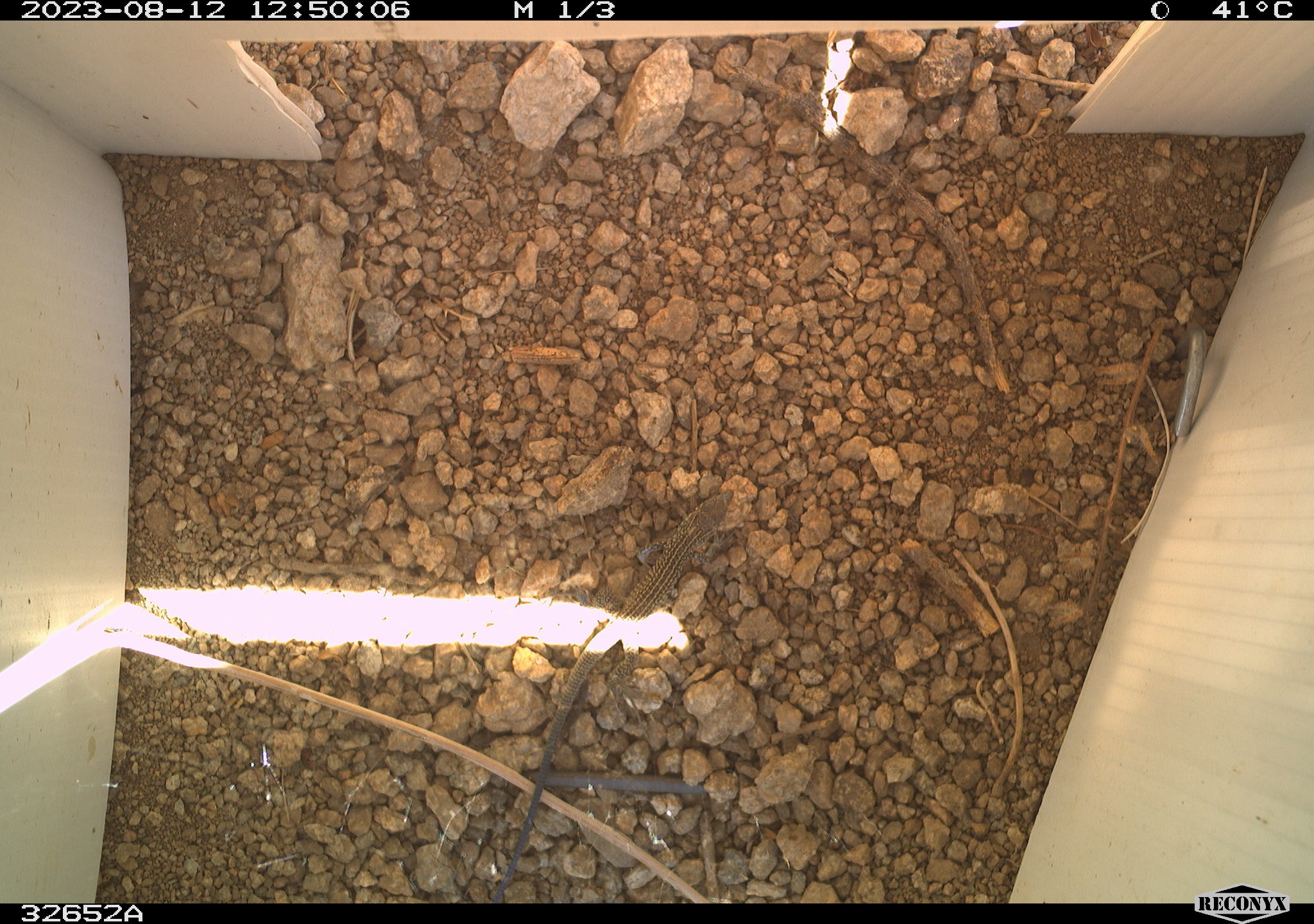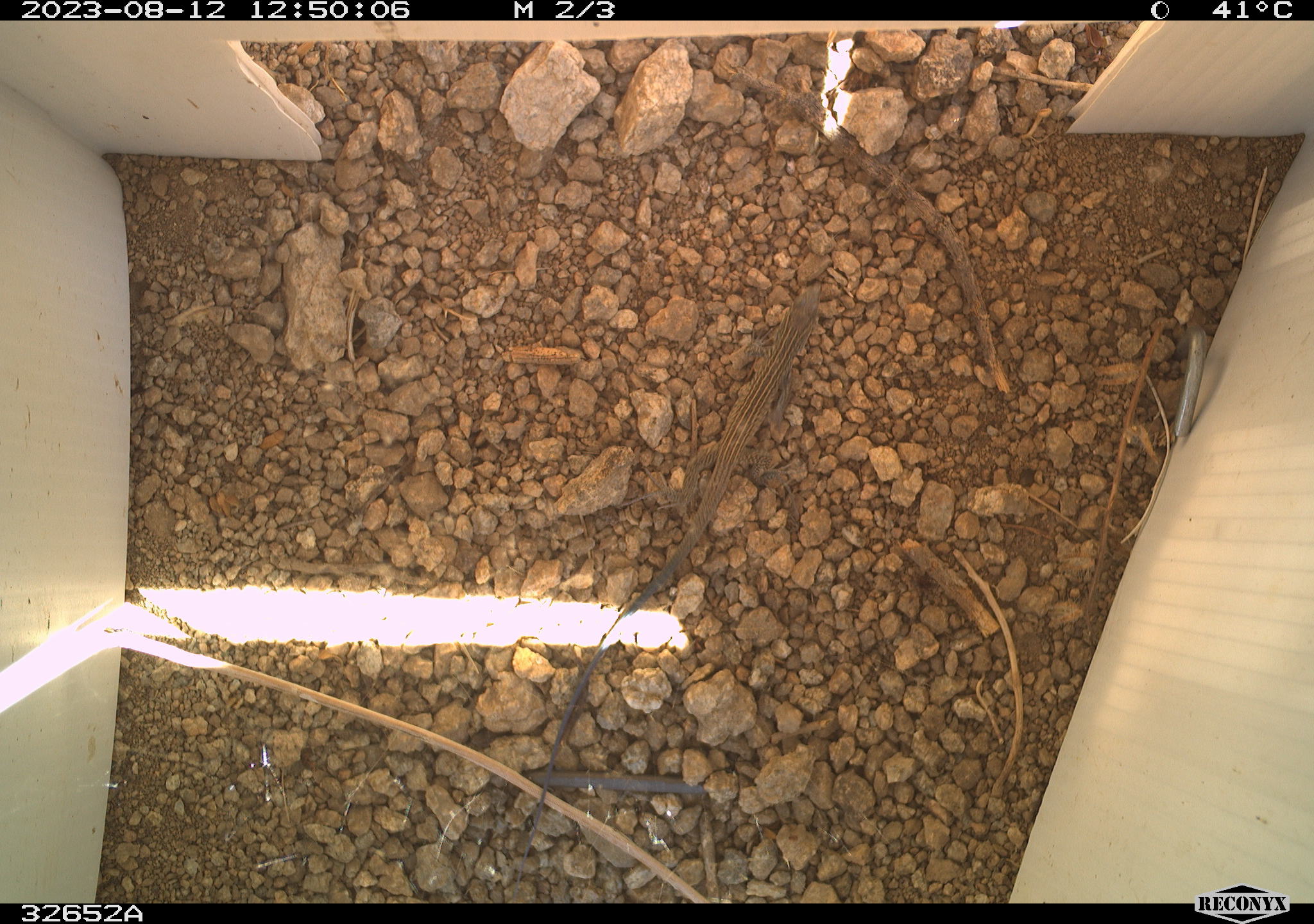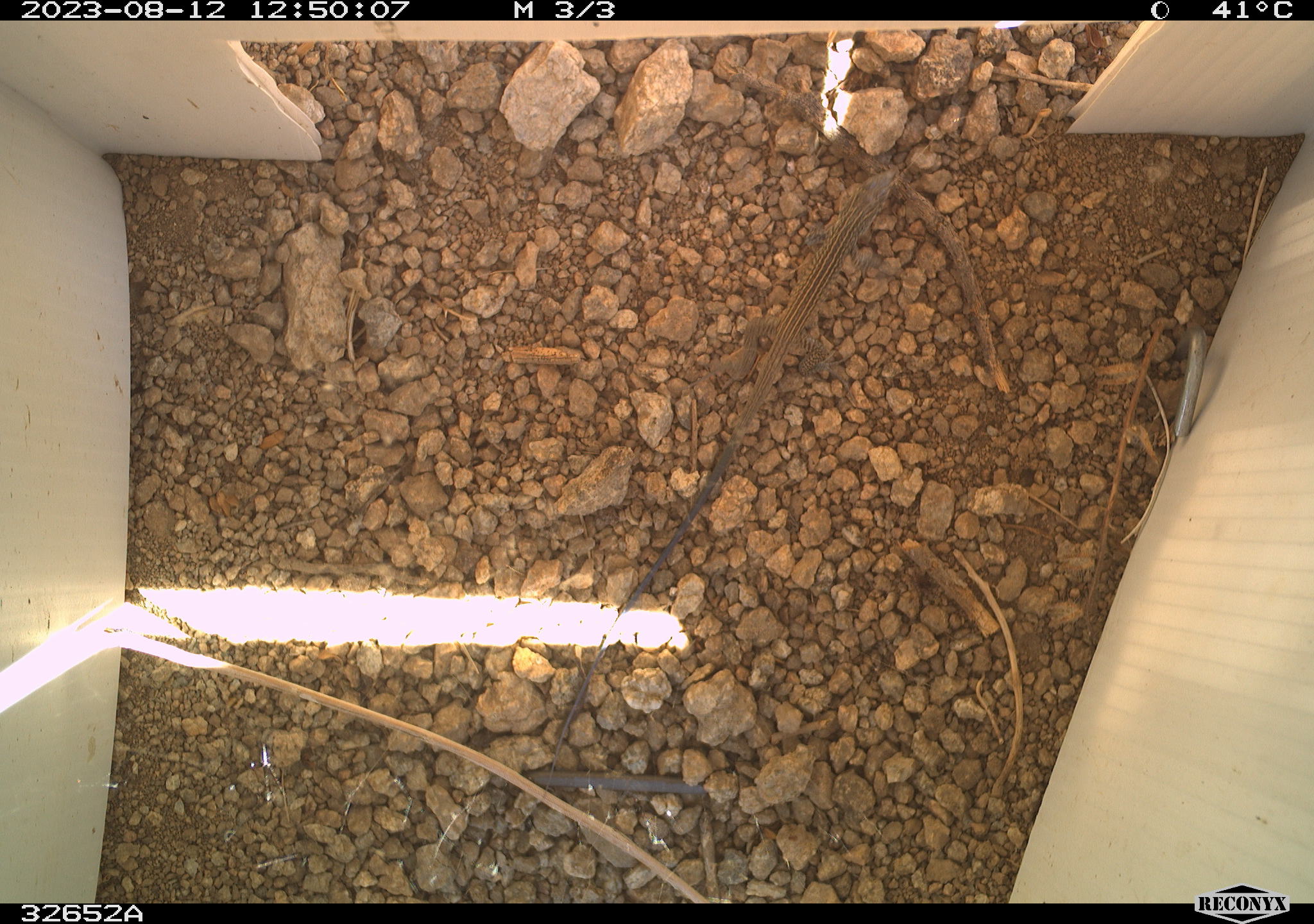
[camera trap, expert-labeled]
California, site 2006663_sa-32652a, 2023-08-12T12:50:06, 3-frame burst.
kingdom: Animalia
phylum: Chordata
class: Reptilia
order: Squamata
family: Teiidae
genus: Aspidoscelis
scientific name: Aspidoscelis tigris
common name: western whiptail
Western whiptail (Aspidoscelis tigris).